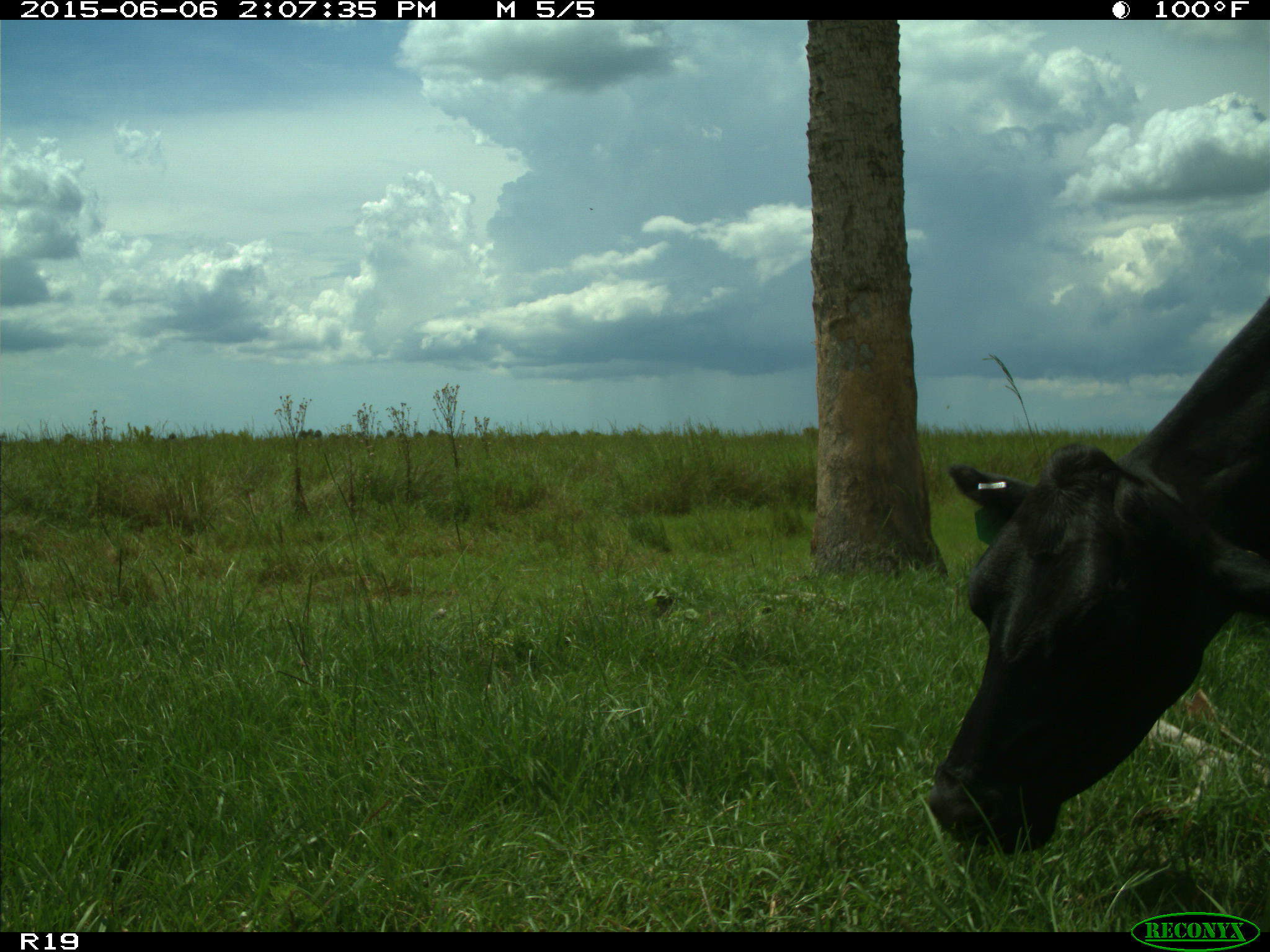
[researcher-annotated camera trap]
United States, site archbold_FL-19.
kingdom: Animalia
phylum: Chordata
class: Mammalia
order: Artiodactyla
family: Bovidae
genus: Bos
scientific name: Bos taurus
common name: domestic cow